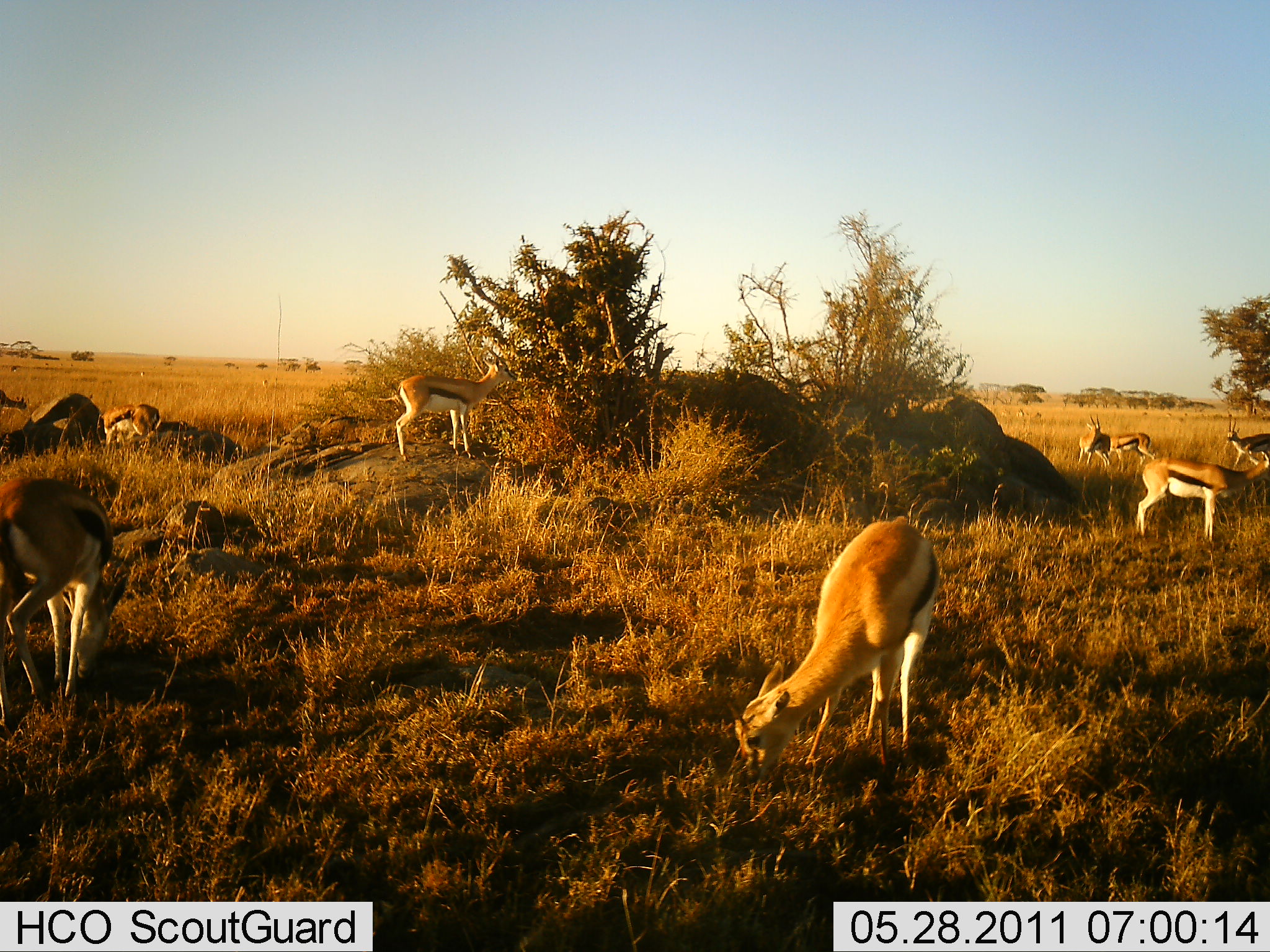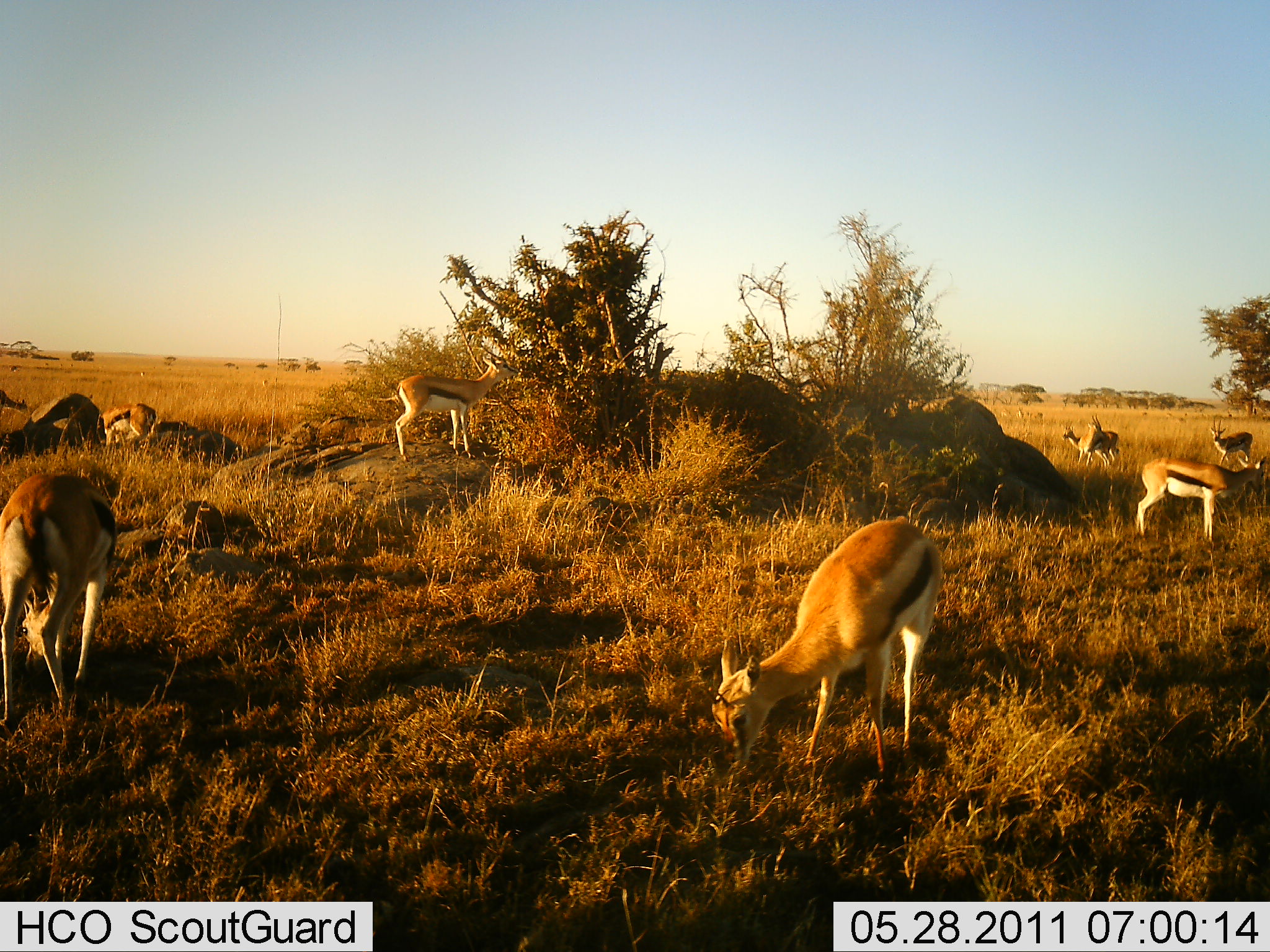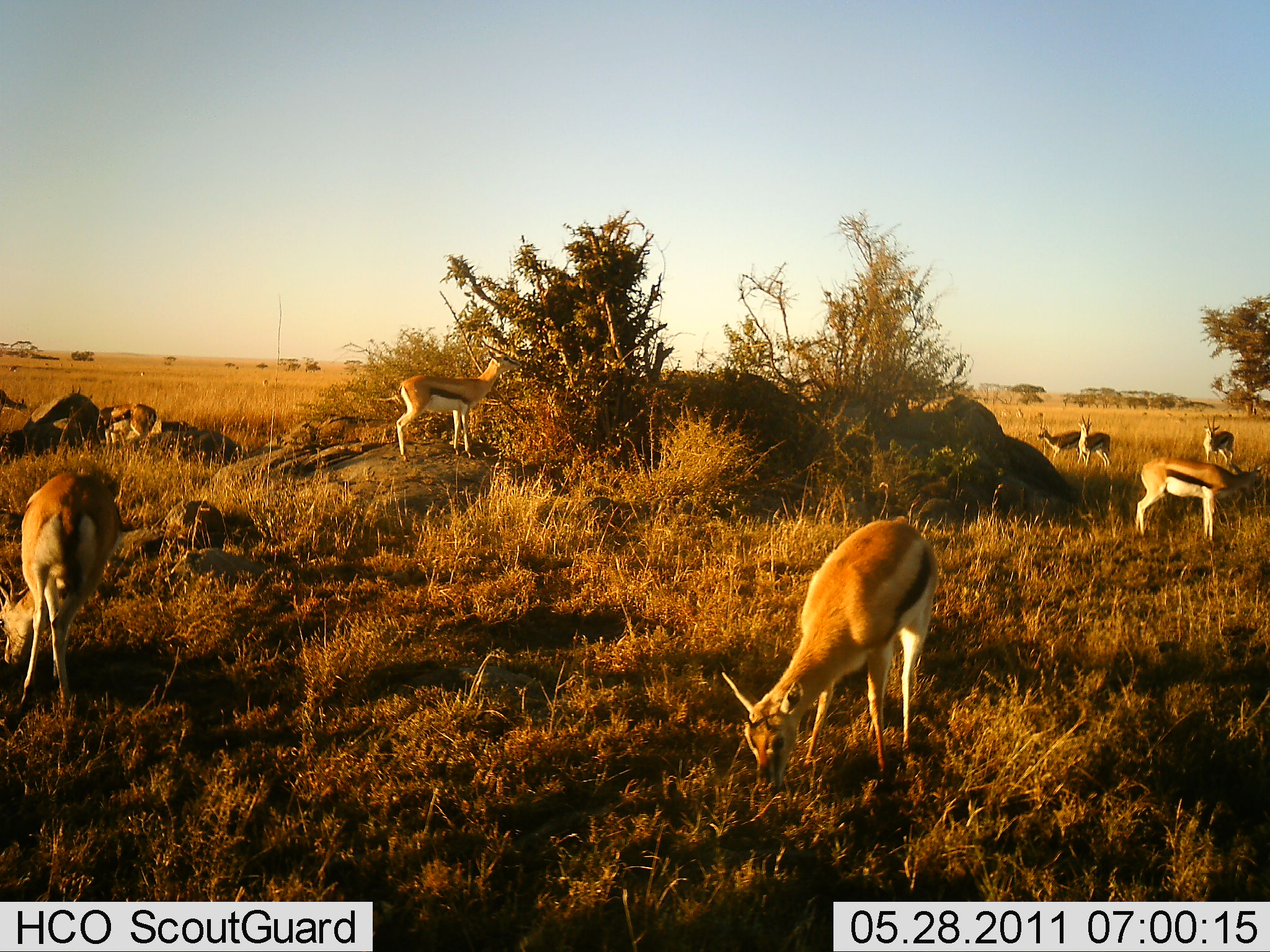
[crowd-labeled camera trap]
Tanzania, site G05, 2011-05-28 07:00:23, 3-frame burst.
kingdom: Animalia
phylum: Chordata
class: Mammalia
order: Artiodactyla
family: Bovidae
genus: Eudorcas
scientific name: Eudorcas thomsonii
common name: thomson's gazelle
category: gazellethomsons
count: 8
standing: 55%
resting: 0%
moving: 27%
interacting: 0%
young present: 0%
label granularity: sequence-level